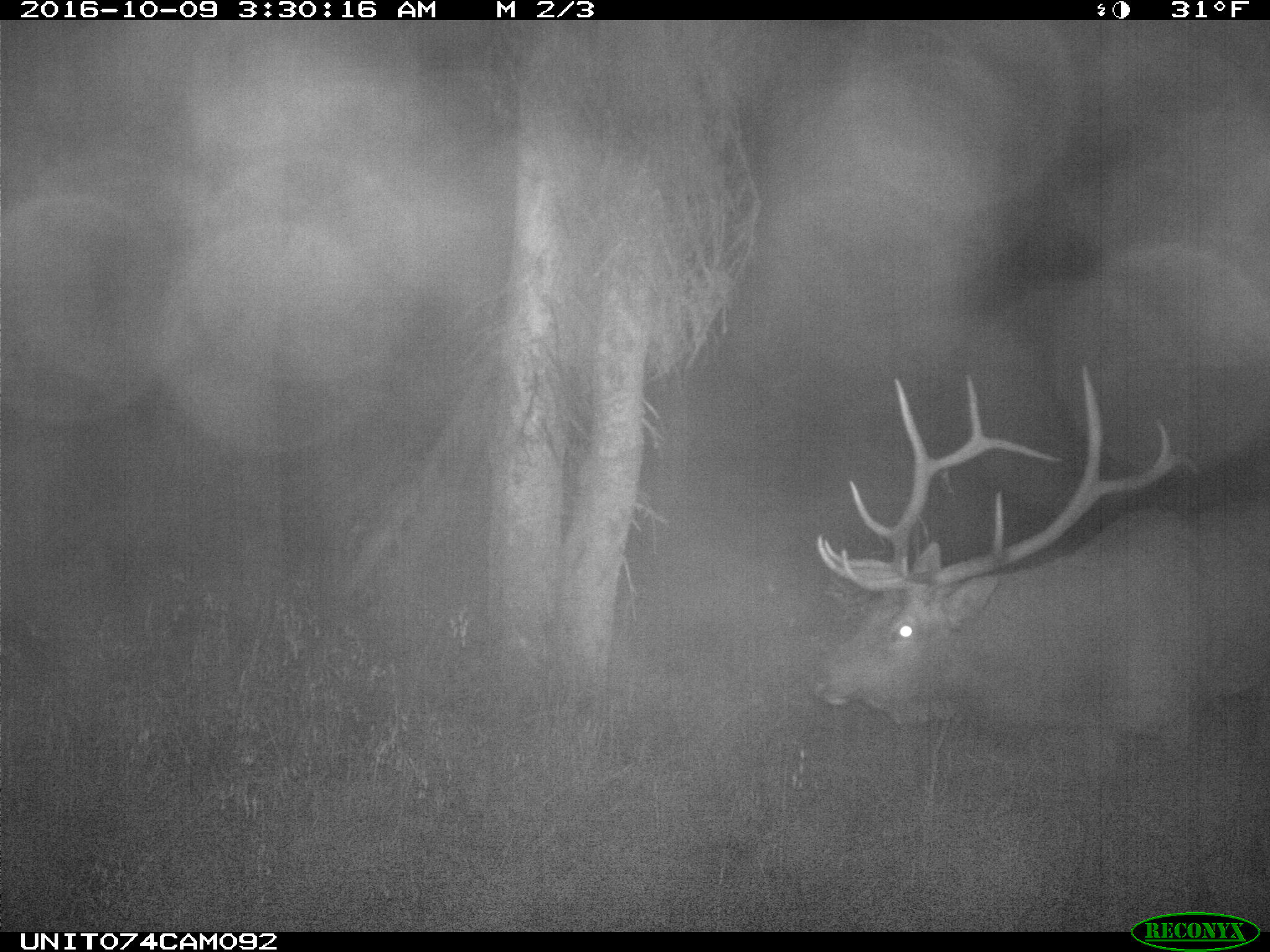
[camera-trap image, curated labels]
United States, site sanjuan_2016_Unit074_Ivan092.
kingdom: Animalia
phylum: Chordata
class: Mammalia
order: Artiodactyla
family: Cervidae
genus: Cervus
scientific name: Cervus elaphus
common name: red deer